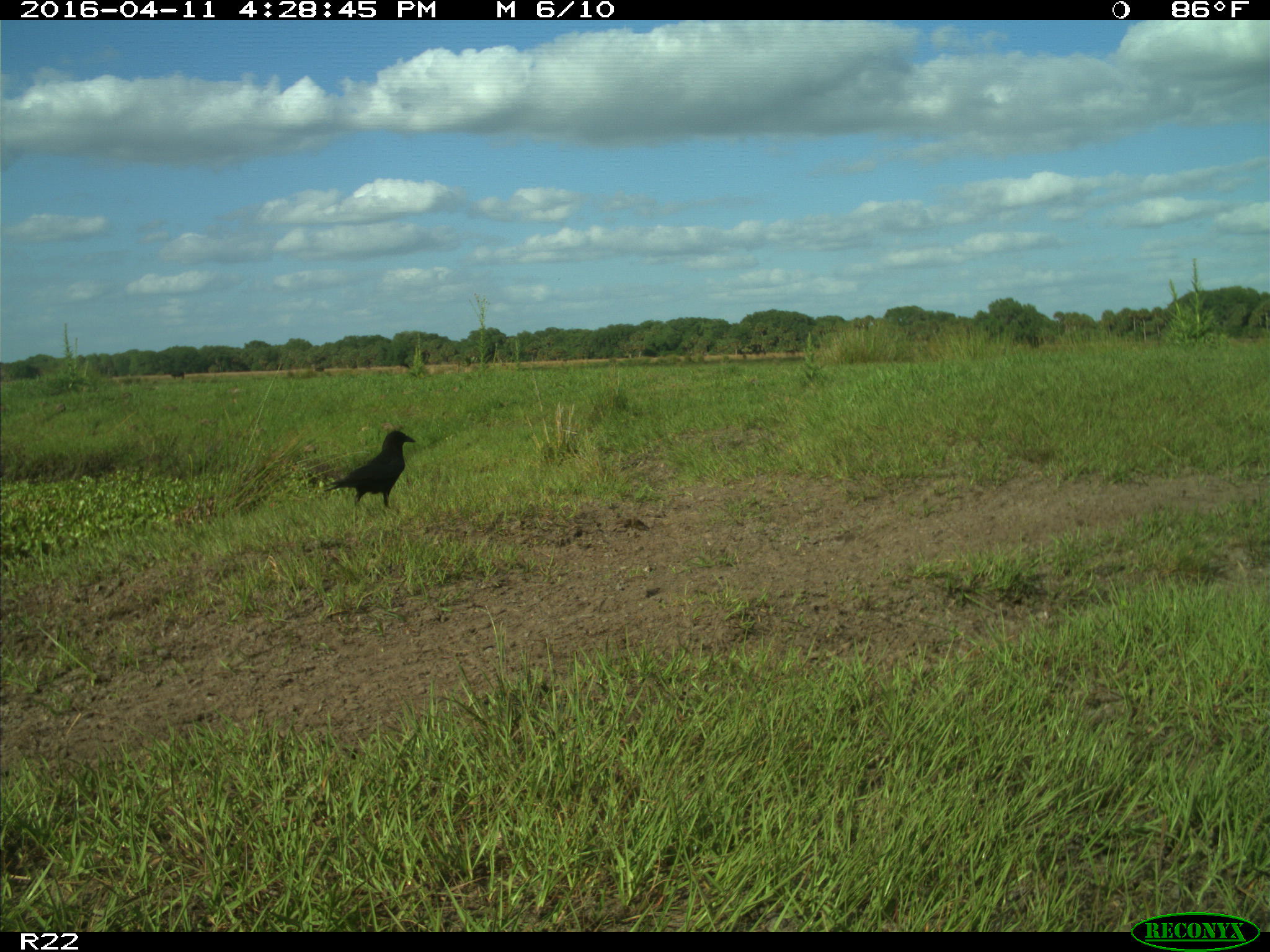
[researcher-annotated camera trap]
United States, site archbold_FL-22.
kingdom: Animalia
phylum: Chordata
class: Aves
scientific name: Aves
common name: birds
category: unidentified bird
Unidentified bird (birds) (Aves).